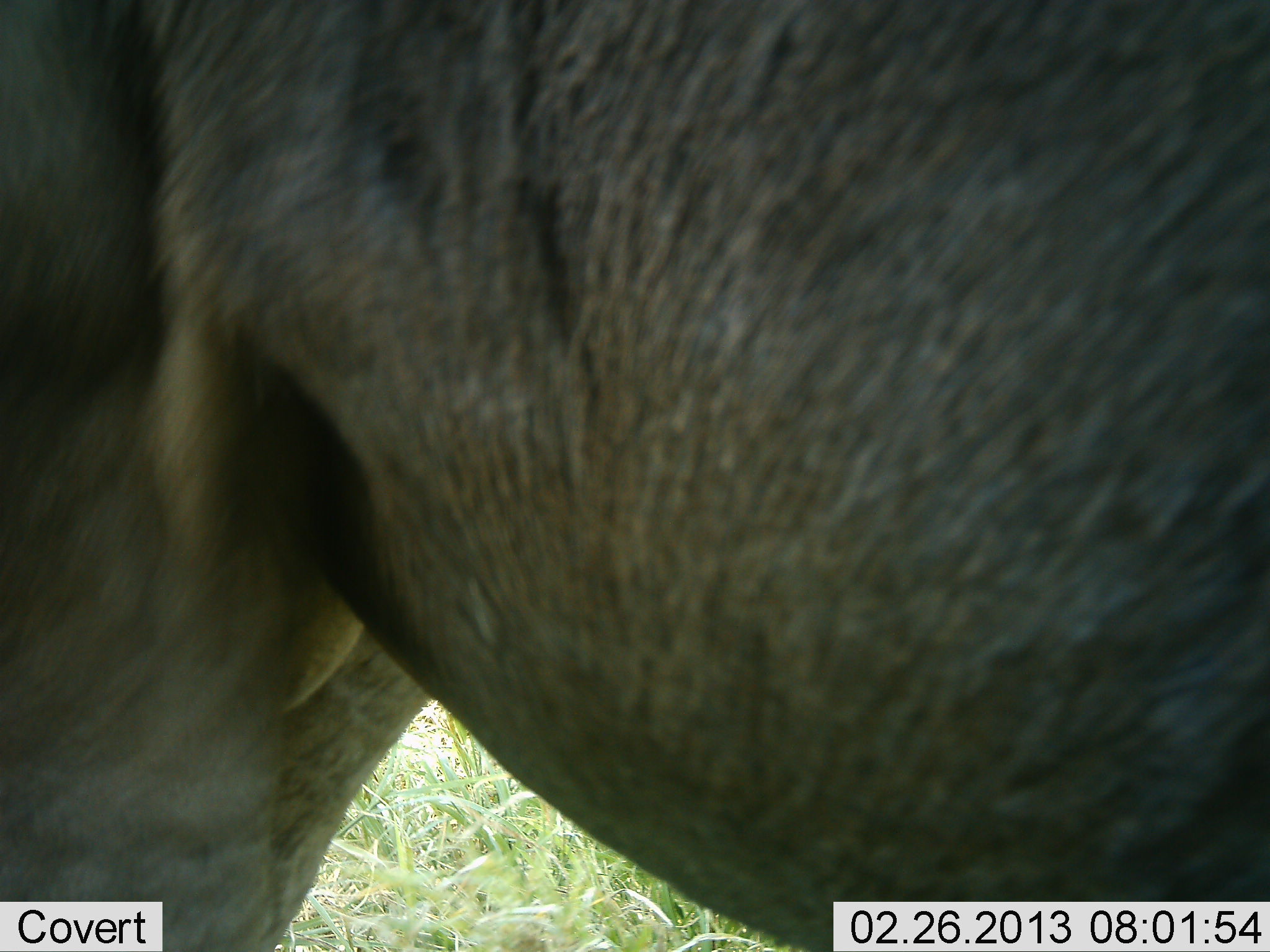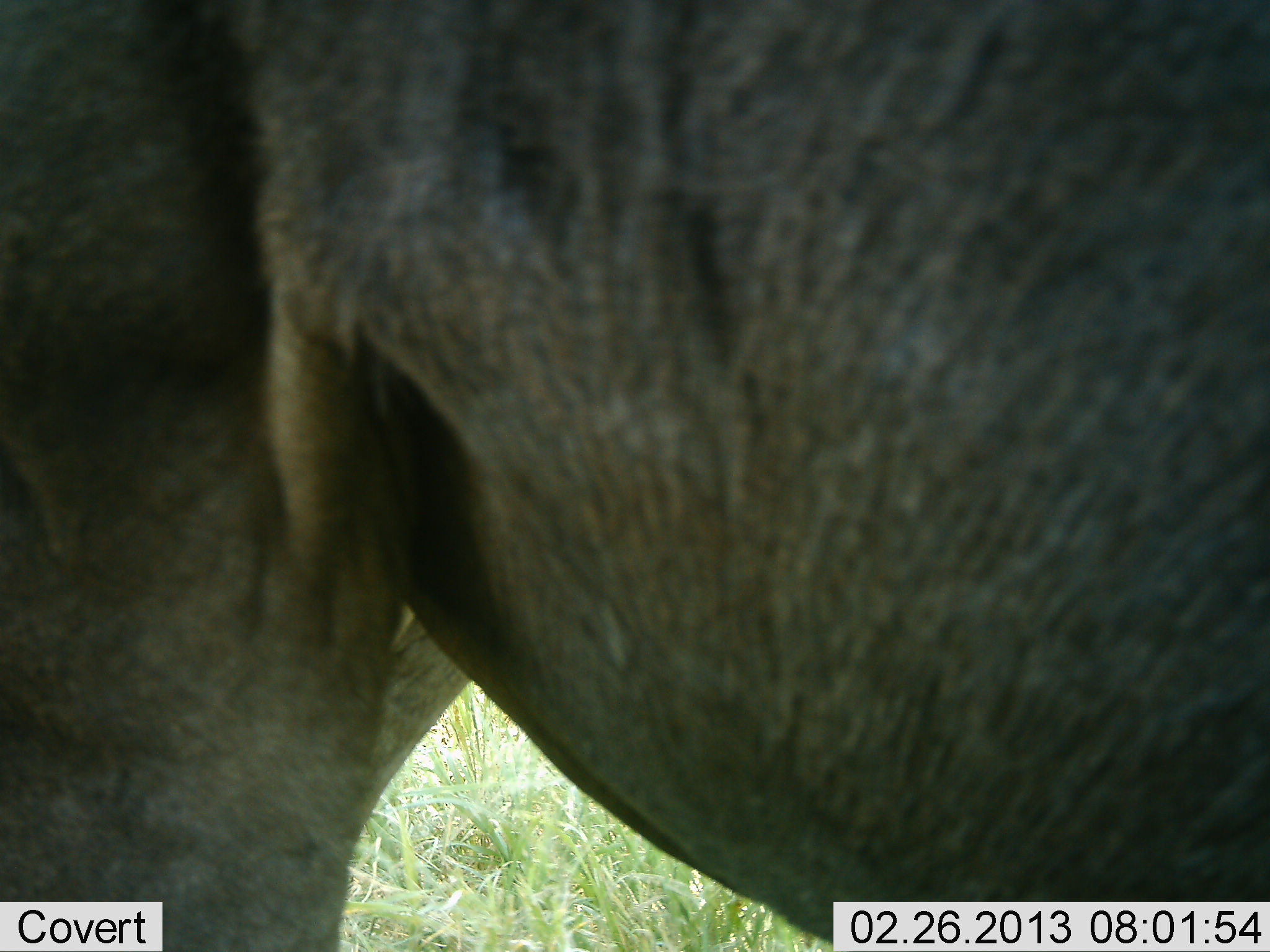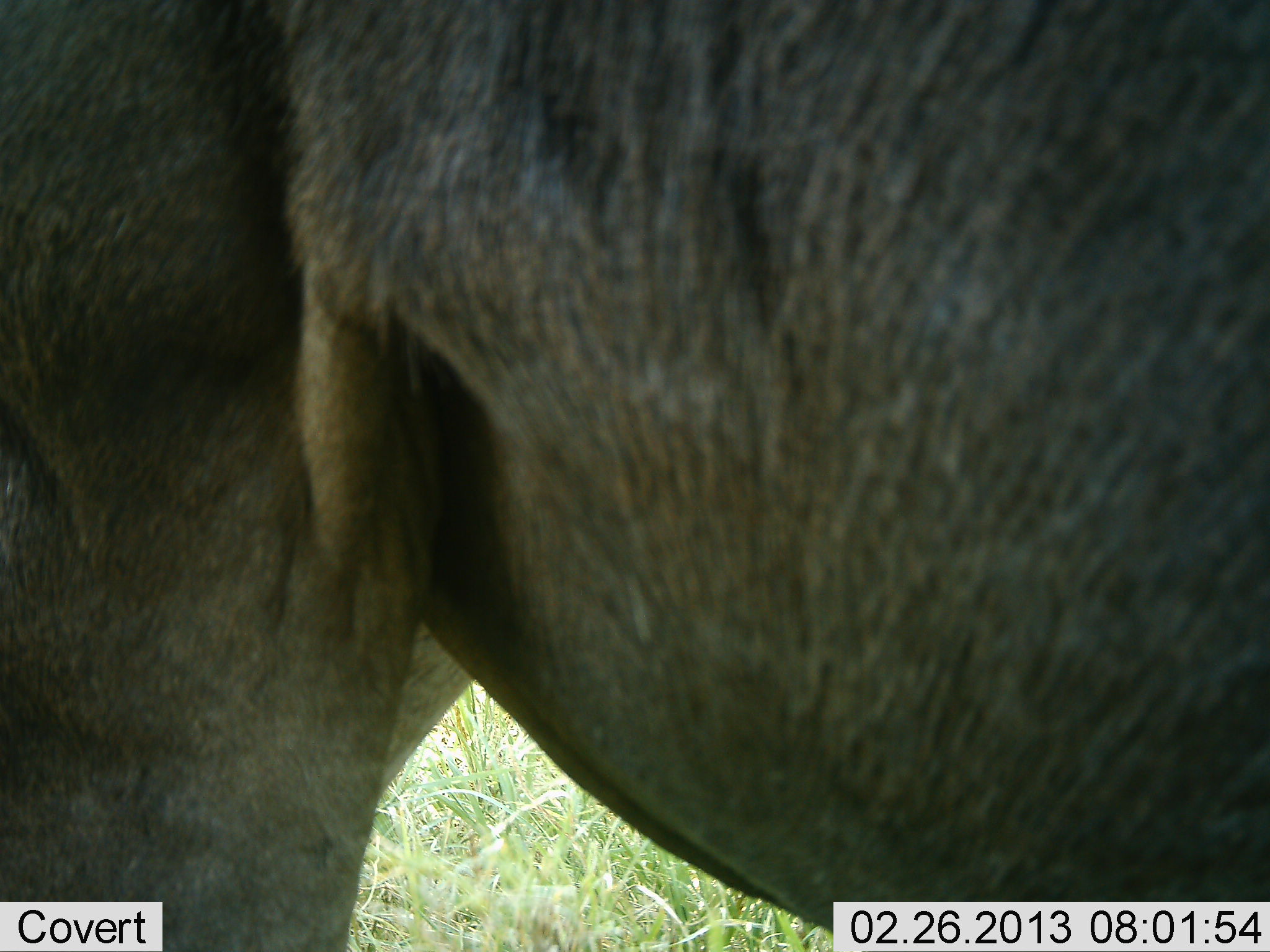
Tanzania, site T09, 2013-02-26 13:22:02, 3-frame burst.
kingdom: Animalia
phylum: Chordata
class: Mammalia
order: Artiodactyla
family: Bovidae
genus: Connochaetes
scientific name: Connochaetes taurinus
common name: blue wildebeest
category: wildebeest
Wildebeest (blue wildebeest) (Connochaetes taurinus), count 1. Behavior (volunteer vote fractions): standing 100%, resting 0%, moving 0%, interacting 0%. Young present (vote fraction): 0%. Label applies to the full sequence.